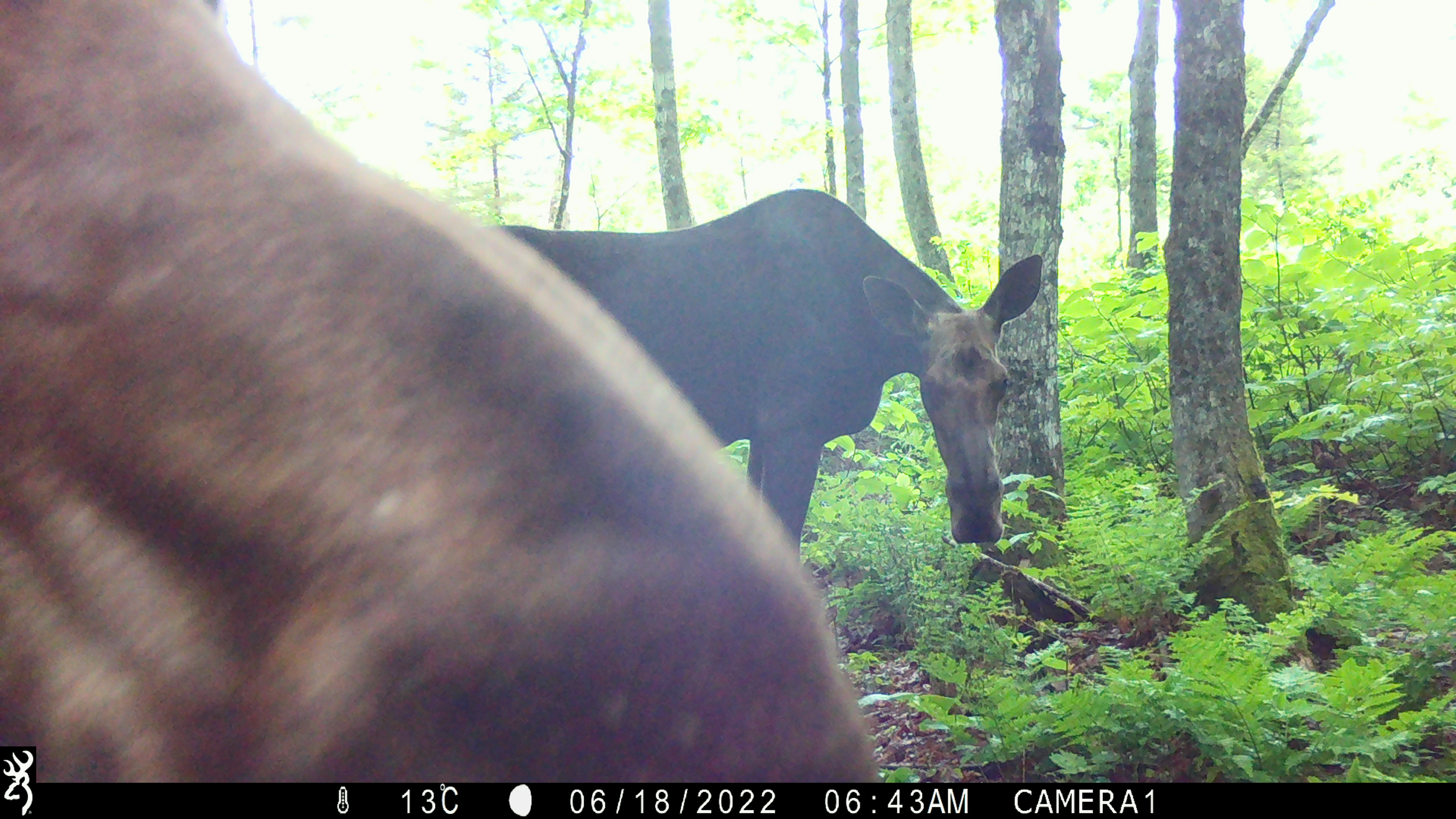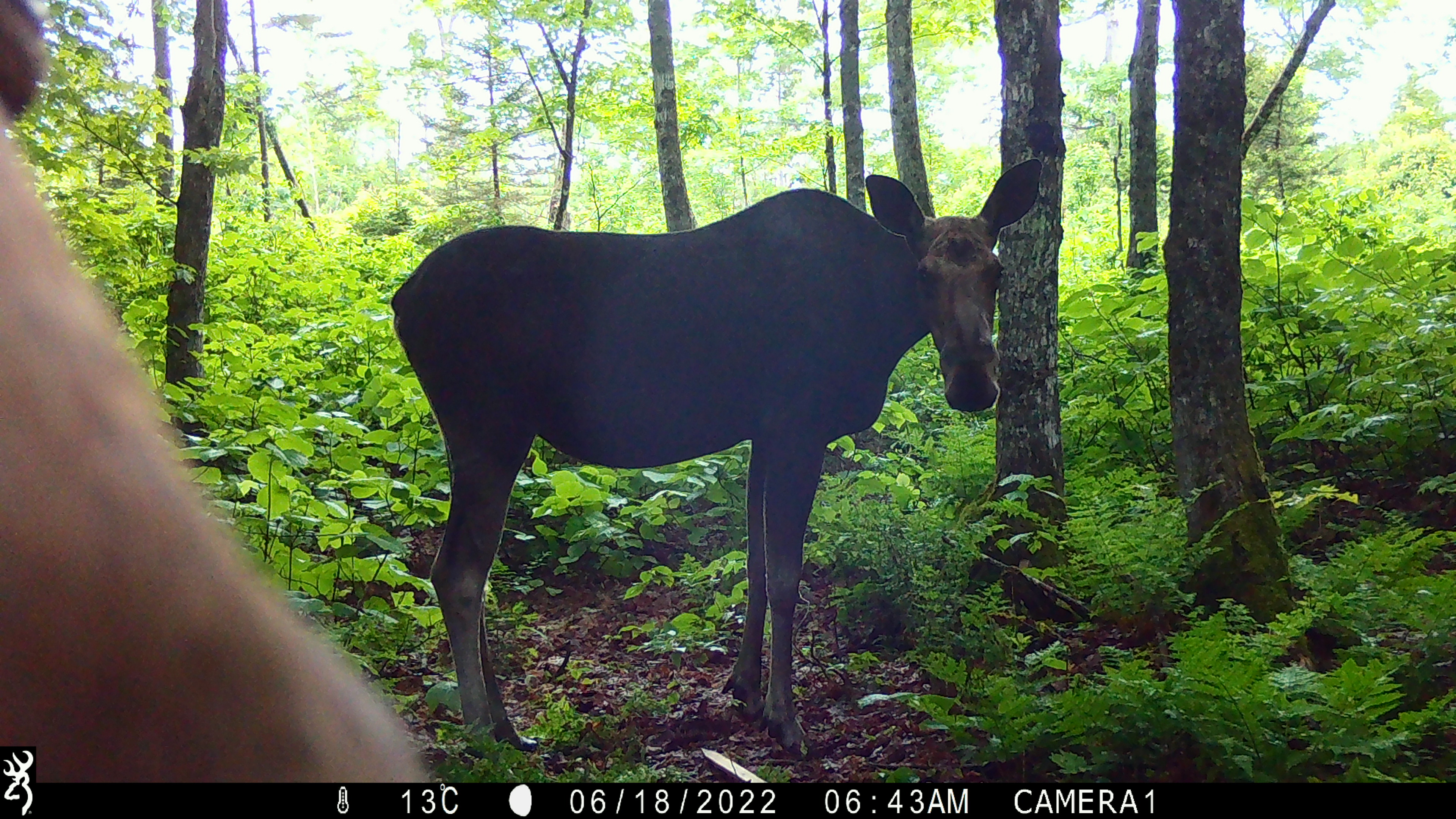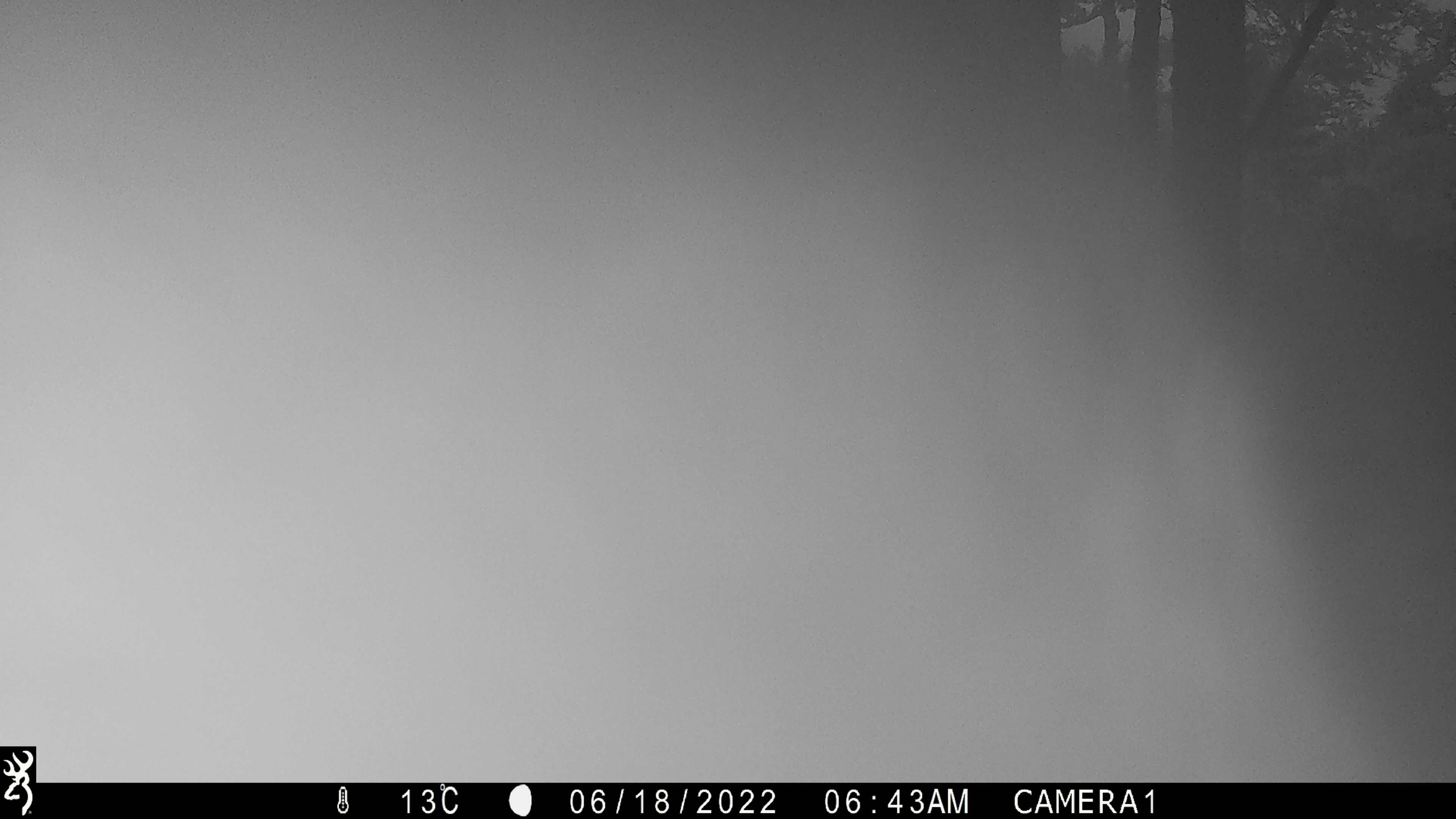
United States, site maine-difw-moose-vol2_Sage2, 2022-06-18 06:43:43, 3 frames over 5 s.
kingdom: Animalia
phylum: Chordata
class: Mammalia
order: Artiodactyla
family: Cervidae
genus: Alces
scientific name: Alces alces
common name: moose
Moose (Alces alces).